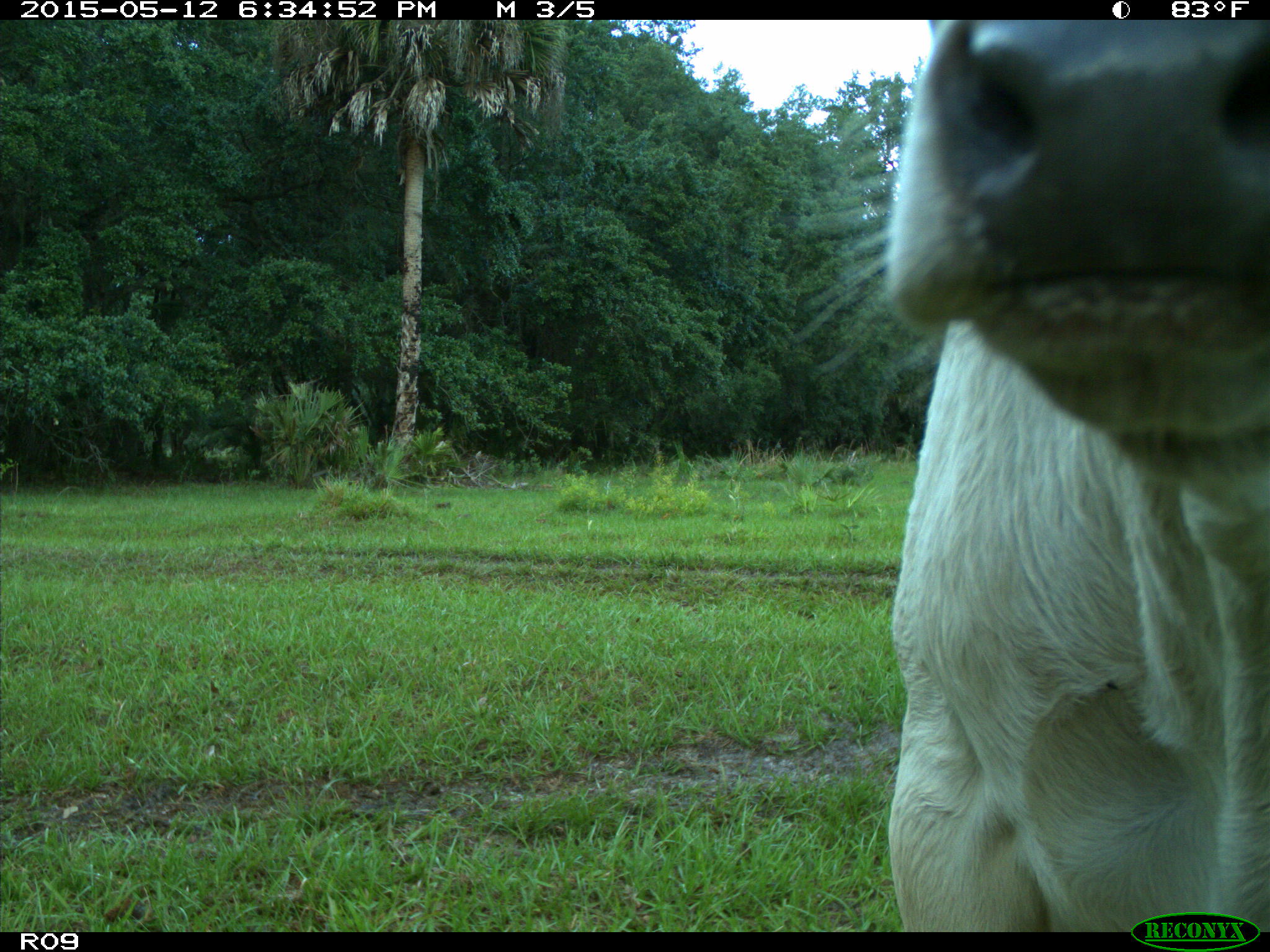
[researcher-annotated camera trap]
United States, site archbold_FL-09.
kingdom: Animalia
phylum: Chordata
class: Mammalia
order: Artiodactyla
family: Bovidae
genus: Bos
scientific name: Bos taurus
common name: domestic cow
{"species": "Bos taurus (domestic cow)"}